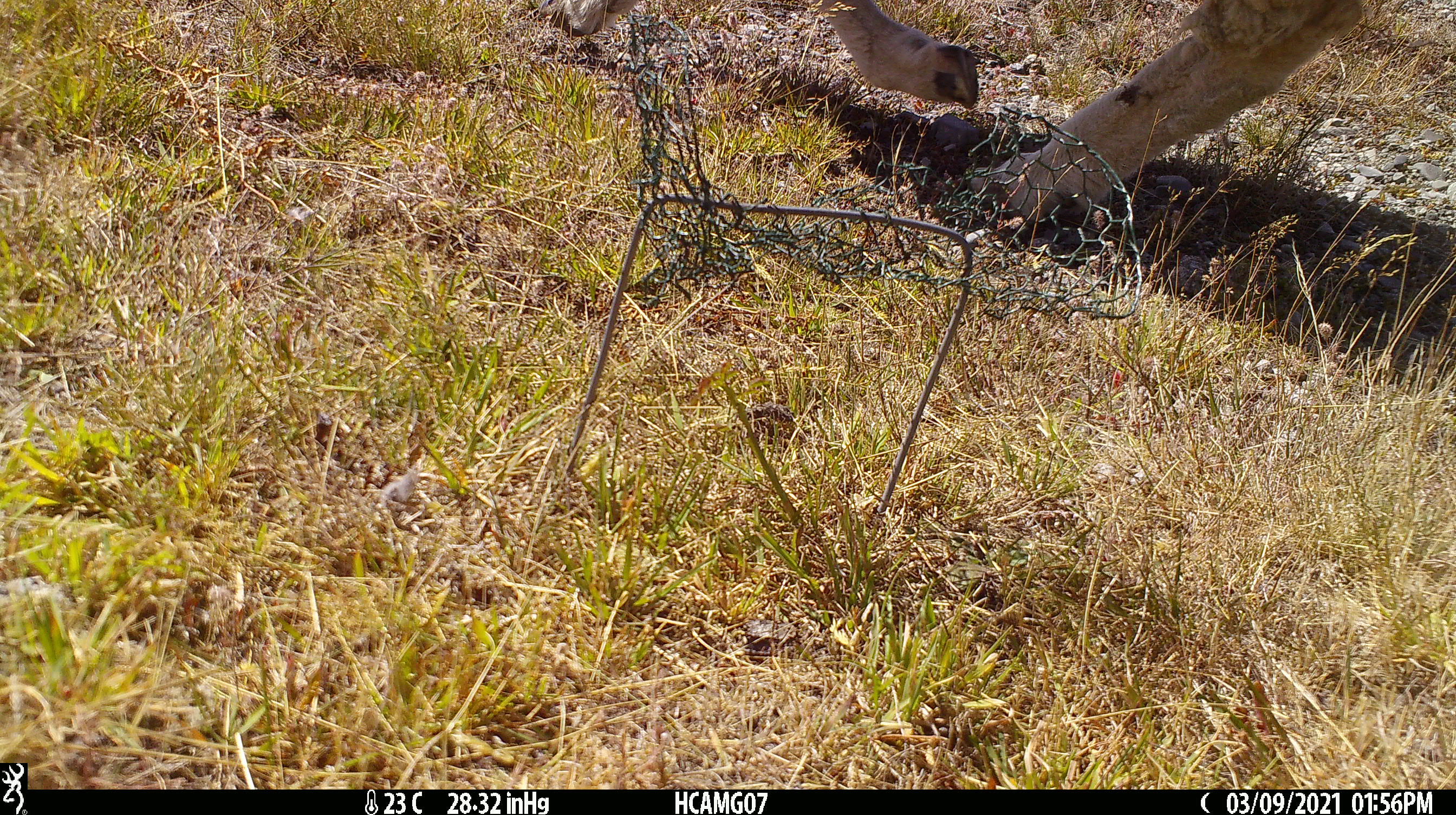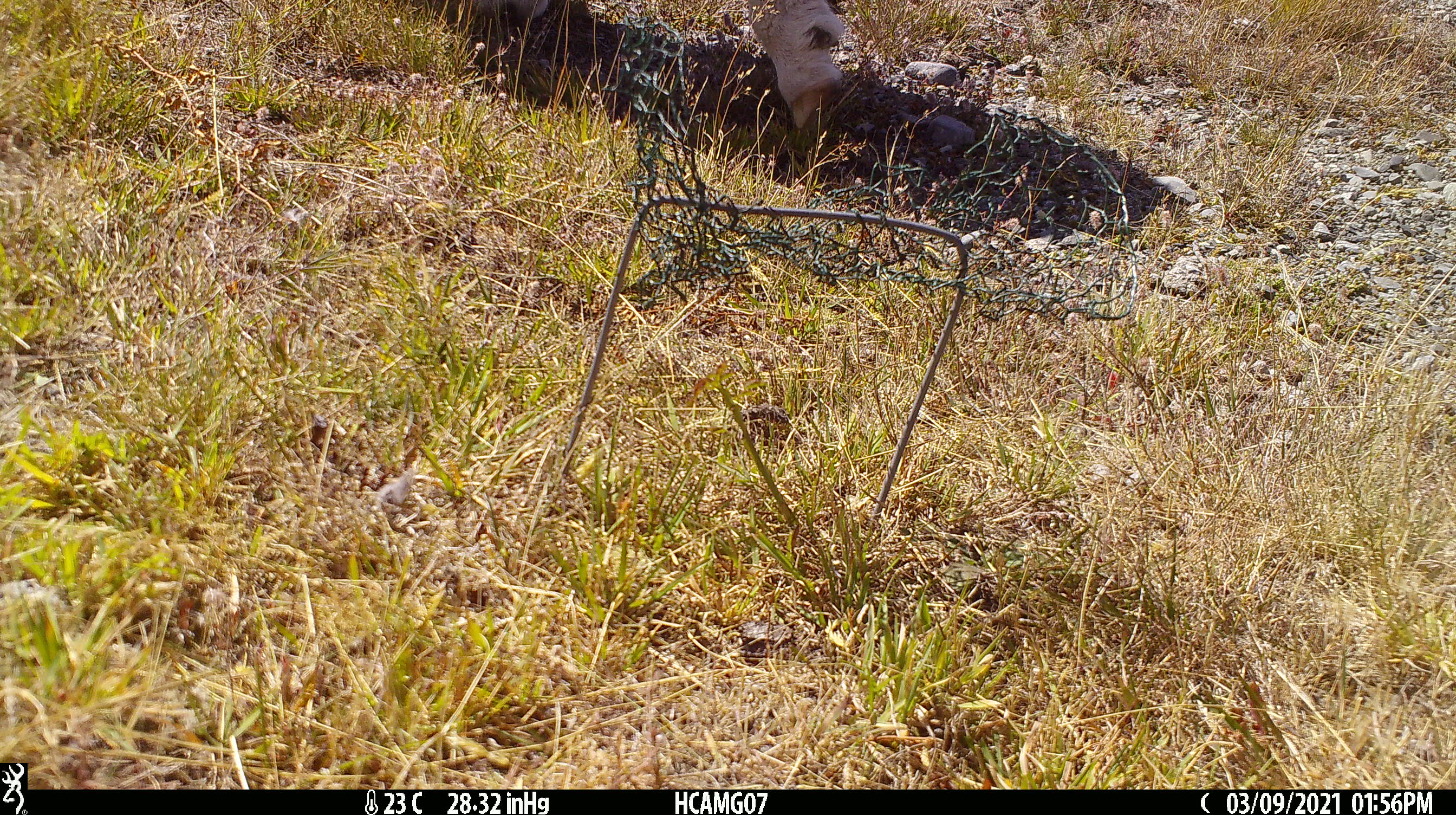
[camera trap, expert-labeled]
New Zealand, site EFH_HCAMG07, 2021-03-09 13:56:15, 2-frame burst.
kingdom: Animalia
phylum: Chordata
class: Mammalia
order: Artiodactyla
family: Bovidae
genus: Ovis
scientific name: Ovis aries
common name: domestic sheep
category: sheep